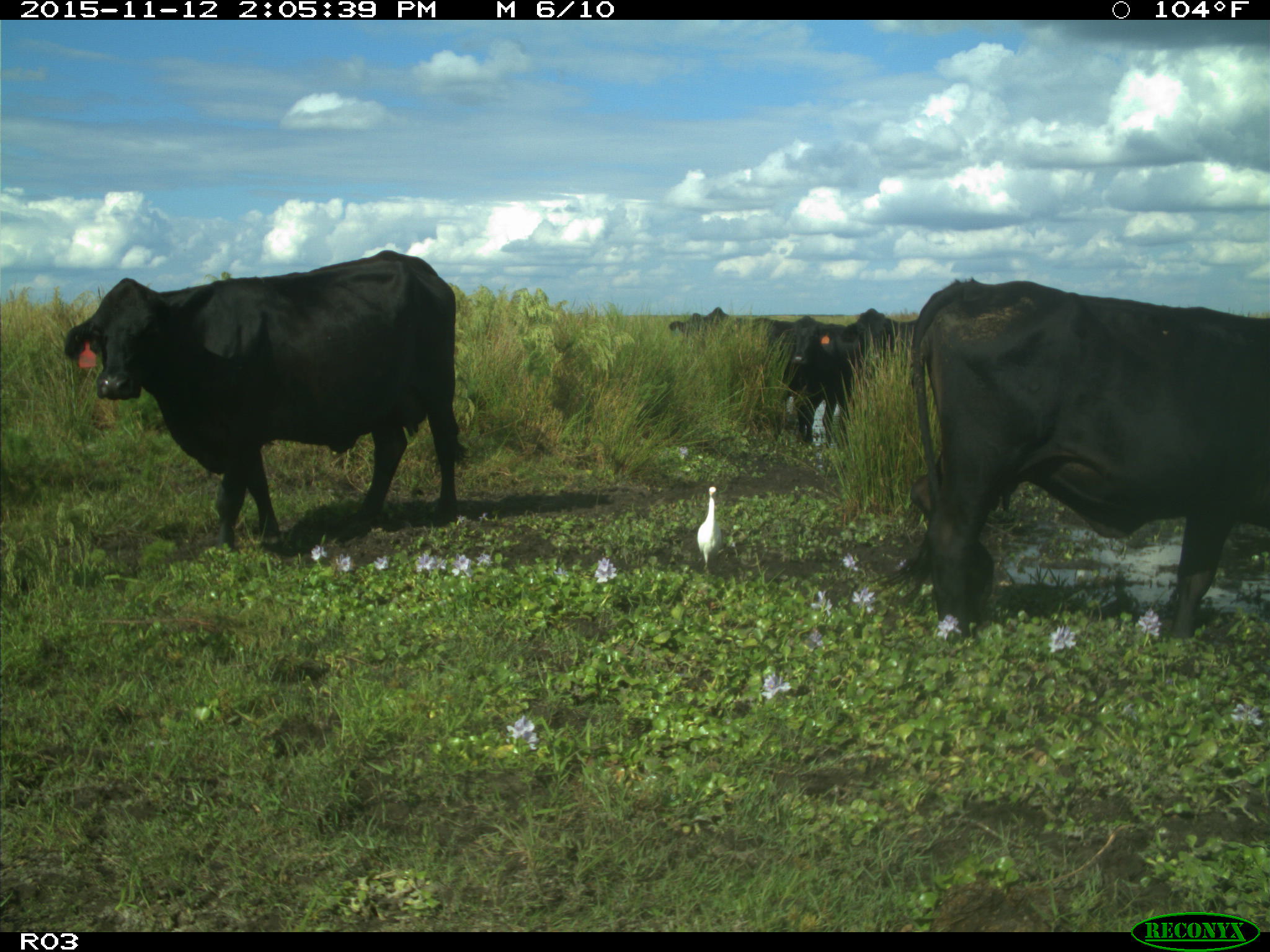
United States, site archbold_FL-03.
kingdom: Animalia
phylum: Chordata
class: Mammalia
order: Artiodactyla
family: Bovidae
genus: Bos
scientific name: Bos taurus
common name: domestic cow